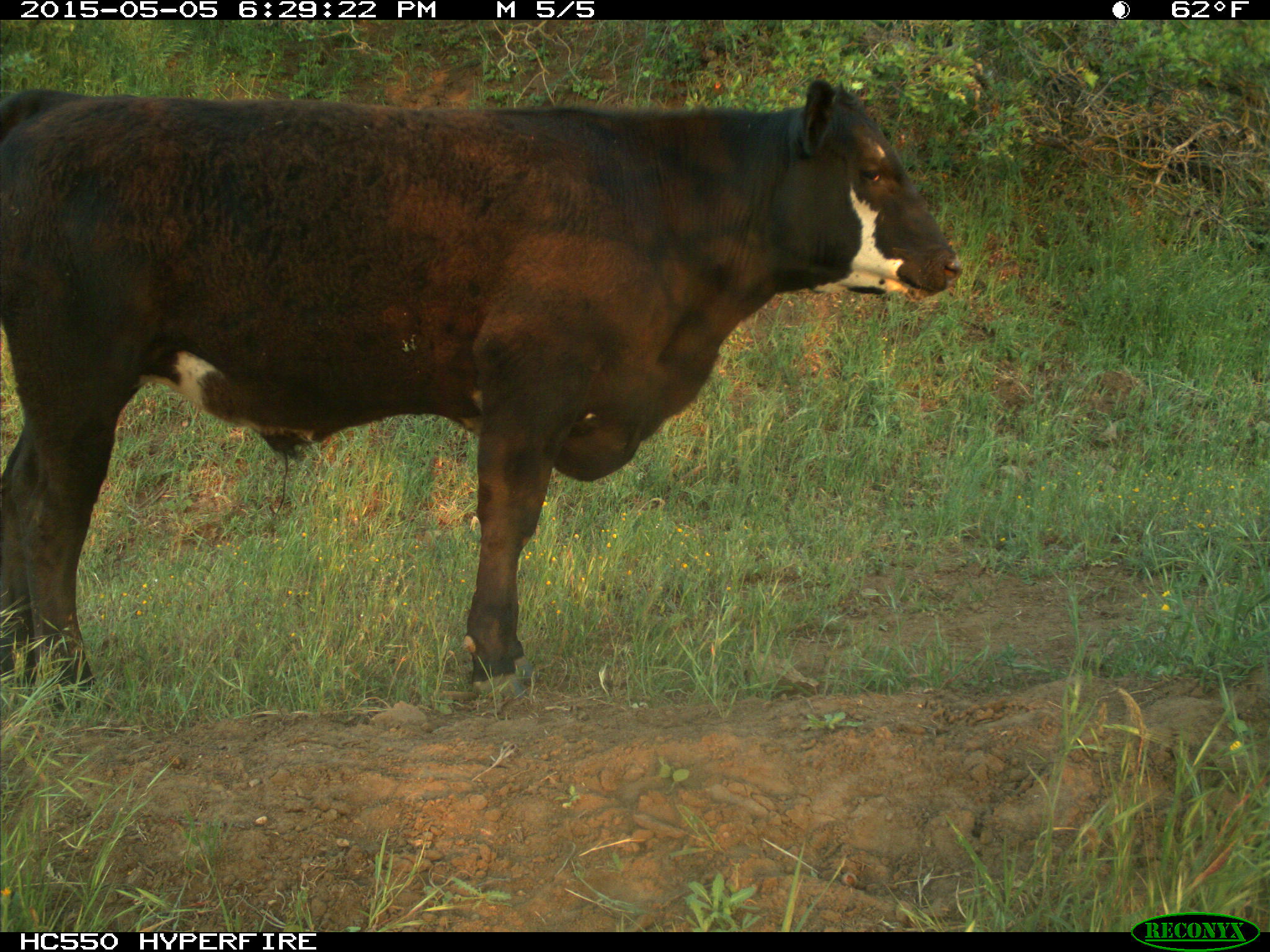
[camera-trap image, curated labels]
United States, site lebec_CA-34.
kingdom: Animalia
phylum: Chordata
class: Mammalia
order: Artiodactyla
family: Bovidae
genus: Bos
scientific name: Bos taurus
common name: domestic cow